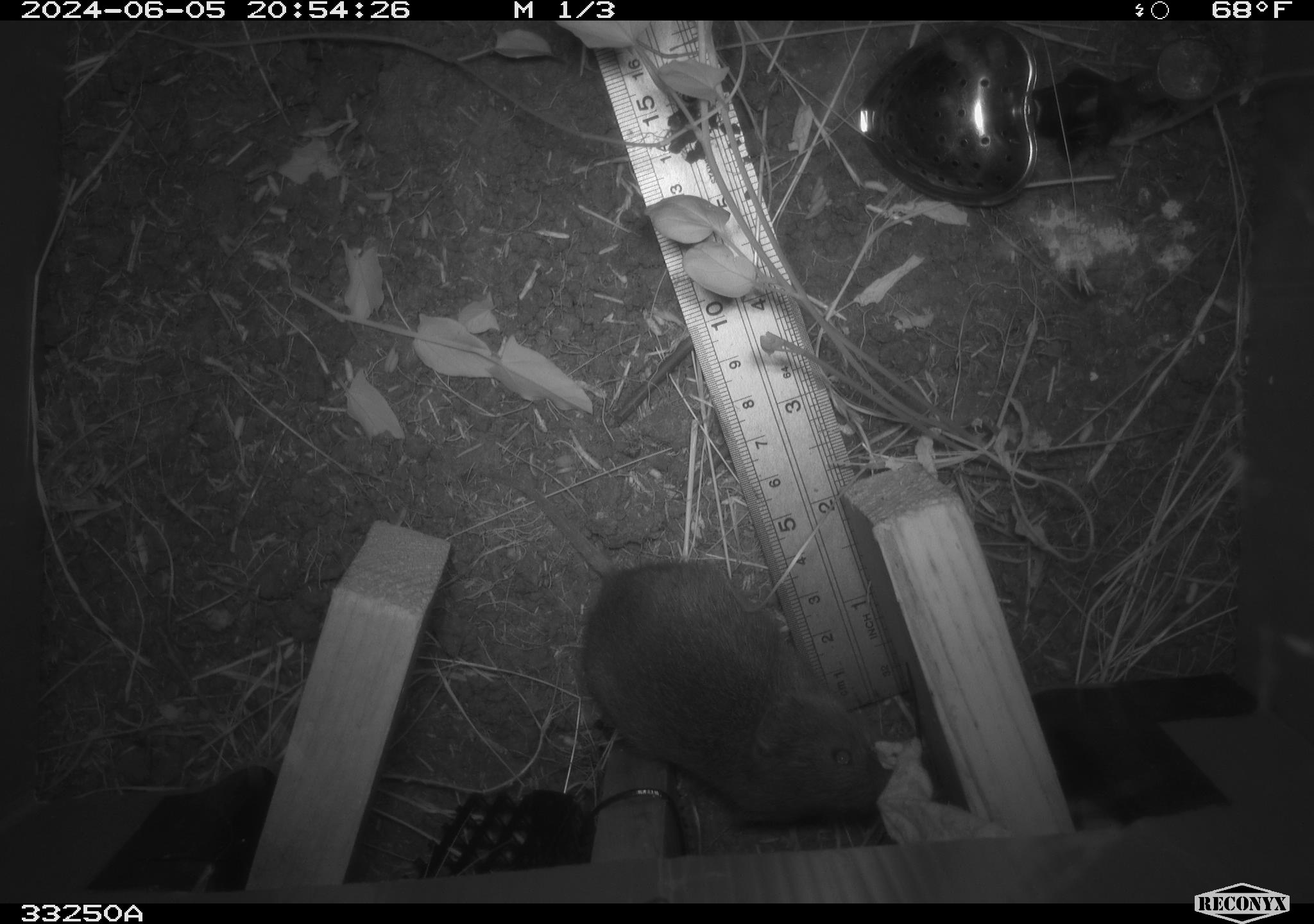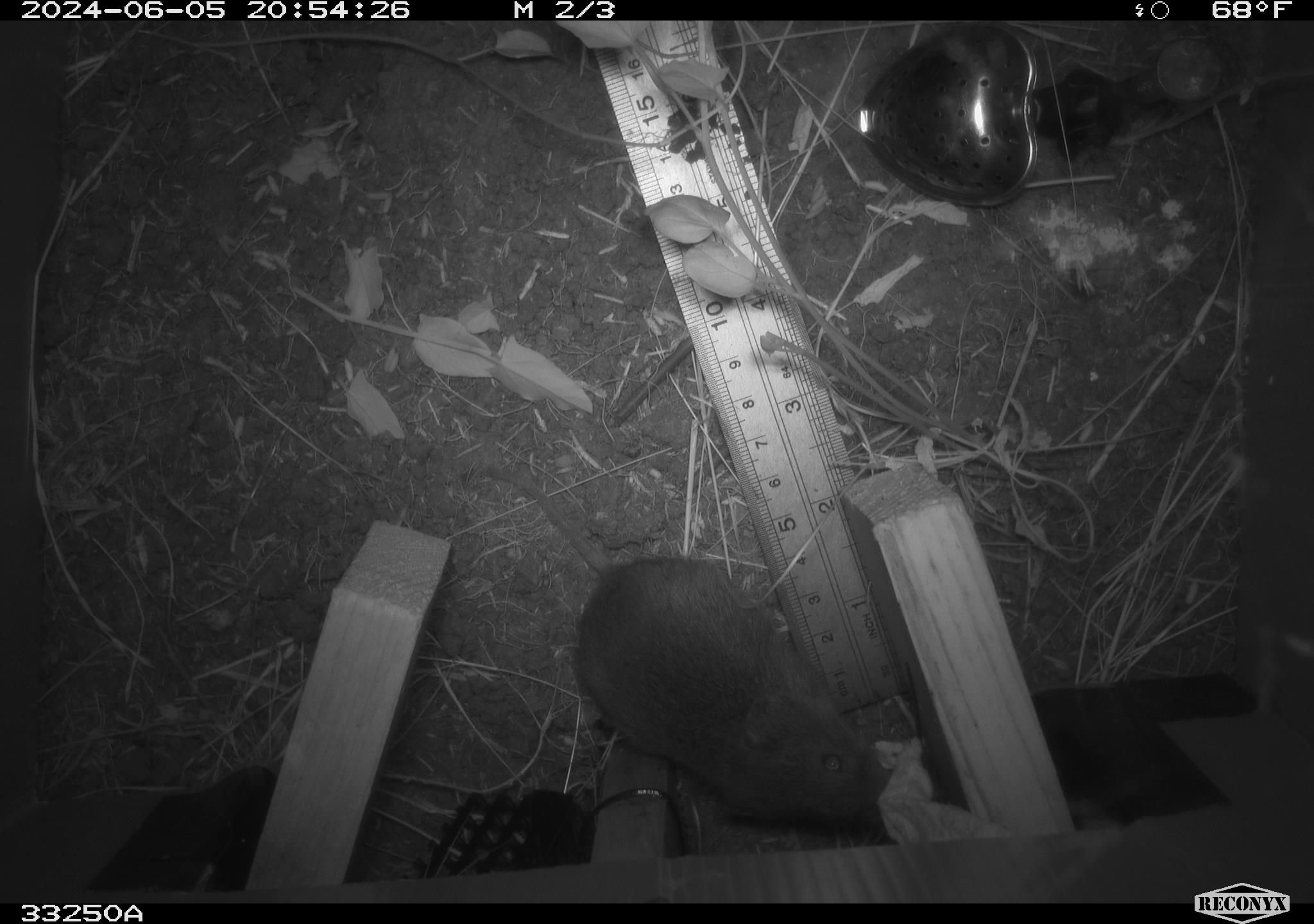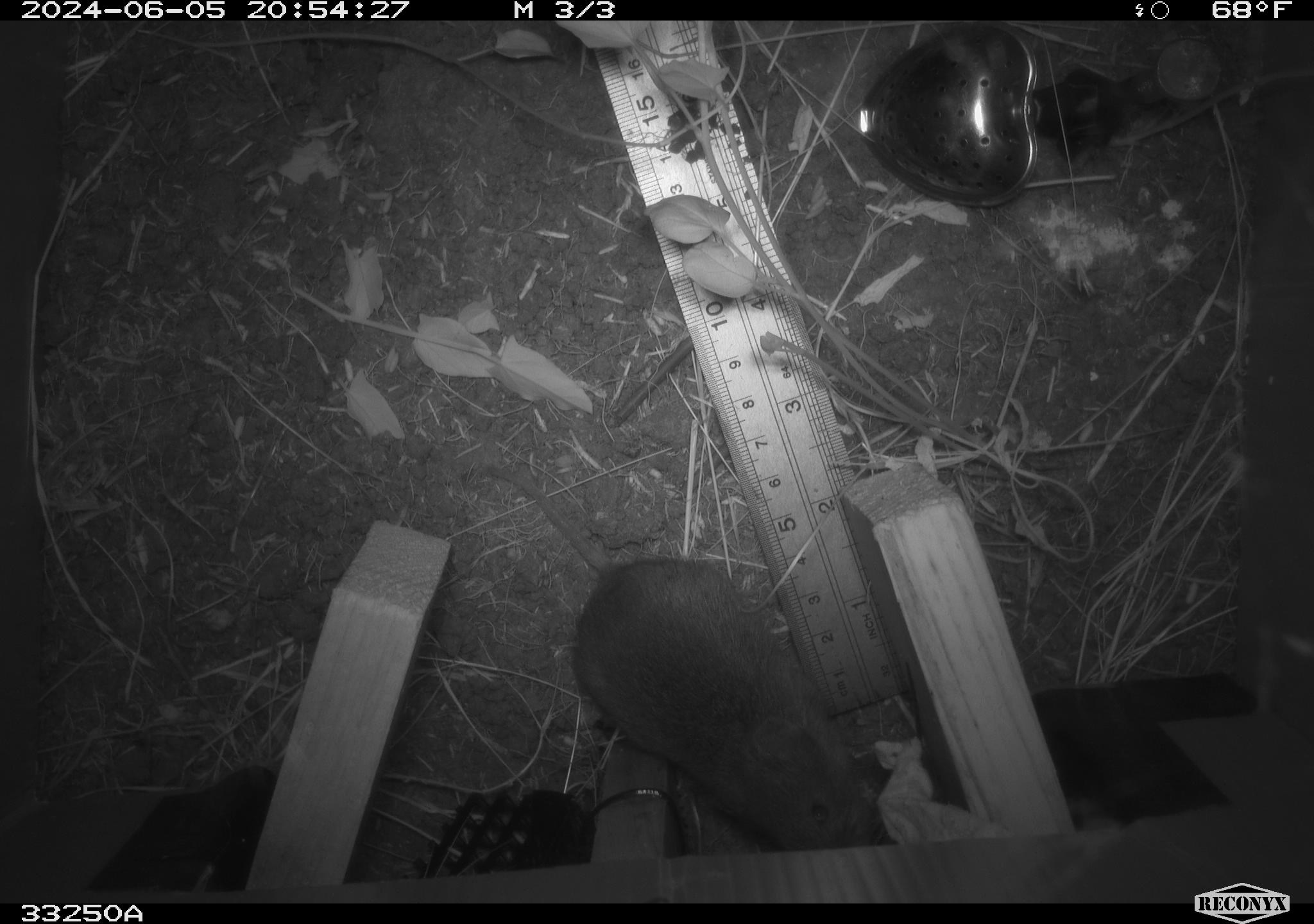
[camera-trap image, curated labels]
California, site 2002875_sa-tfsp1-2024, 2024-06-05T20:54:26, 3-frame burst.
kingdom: Animalia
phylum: Chordata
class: Mammalia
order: Rodentia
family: Cricetidae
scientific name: Arvicolinae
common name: voles, lemmings, and muskrats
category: arvicolinae subfamily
Arvicolinae subfamily (voles, lemmings, and muskrats) (Arvicolinae).